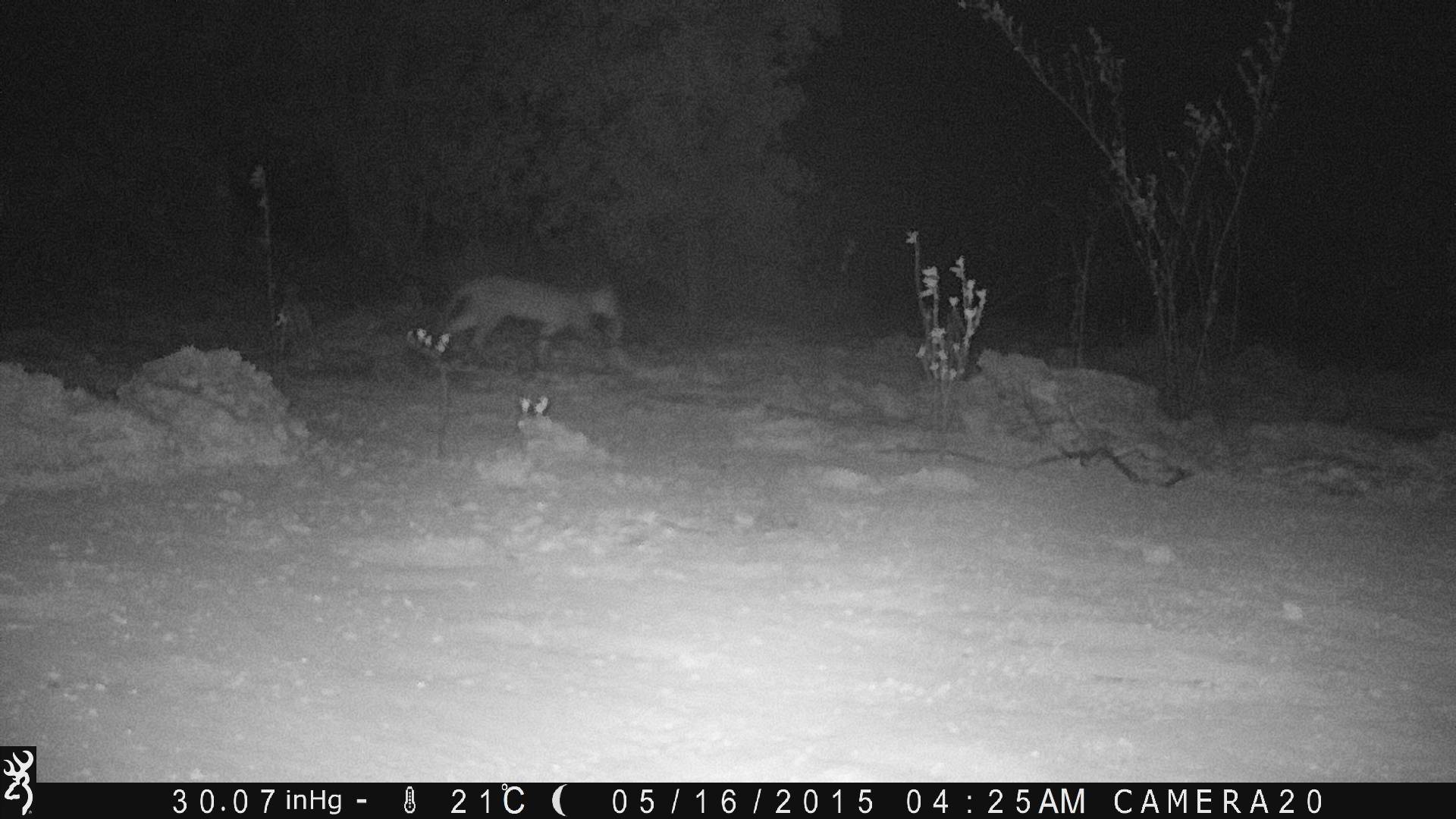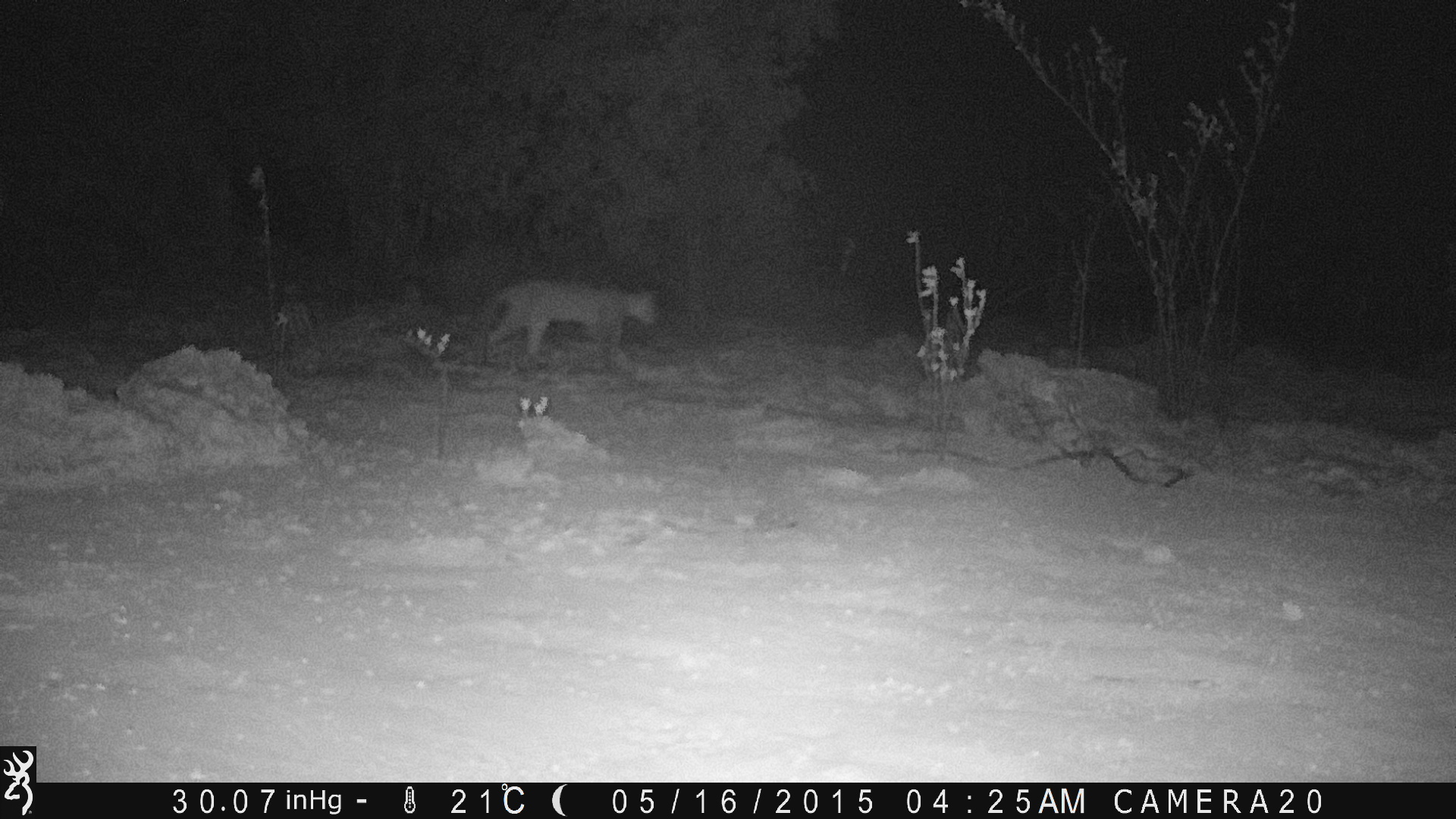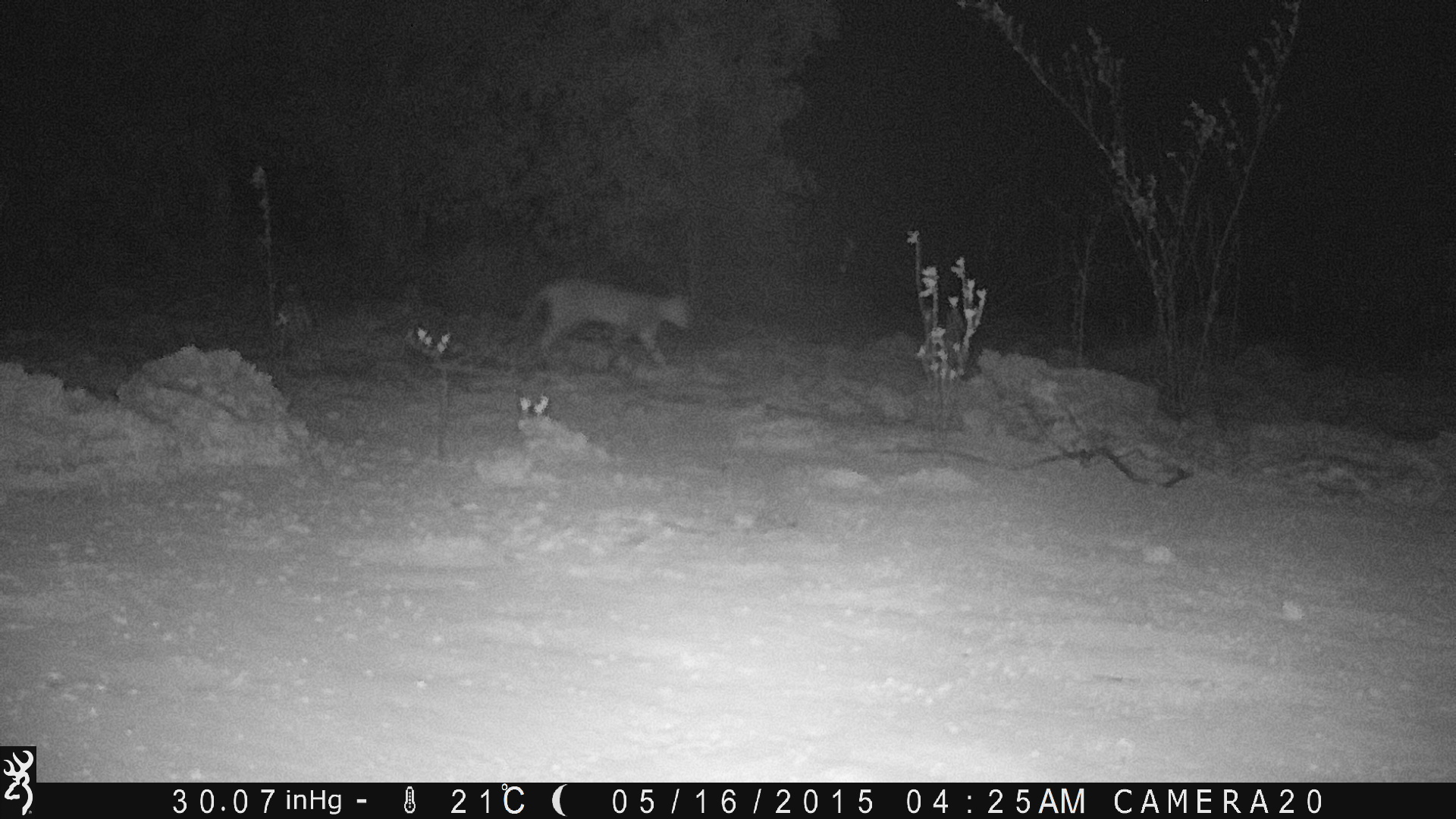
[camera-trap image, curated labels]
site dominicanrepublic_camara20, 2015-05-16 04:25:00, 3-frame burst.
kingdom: Animalia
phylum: Chordata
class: Mammalia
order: Carnivora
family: Felidae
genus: Felis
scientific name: Felis catus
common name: cat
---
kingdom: Animalia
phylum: Chordata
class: Mammalia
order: Rodentia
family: Muridae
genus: Rattus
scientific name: Rattus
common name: rat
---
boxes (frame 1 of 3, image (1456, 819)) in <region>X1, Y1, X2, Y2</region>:
cat: <region>429, 272, 626, 366</region>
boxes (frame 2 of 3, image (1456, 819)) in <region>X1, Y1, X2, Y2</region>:
rat: <region>477, 278, 659, 371</region>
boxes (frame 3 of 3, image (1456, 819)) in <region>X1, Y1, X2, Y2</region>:
cat: <region>512, 277, 694, 375</region>